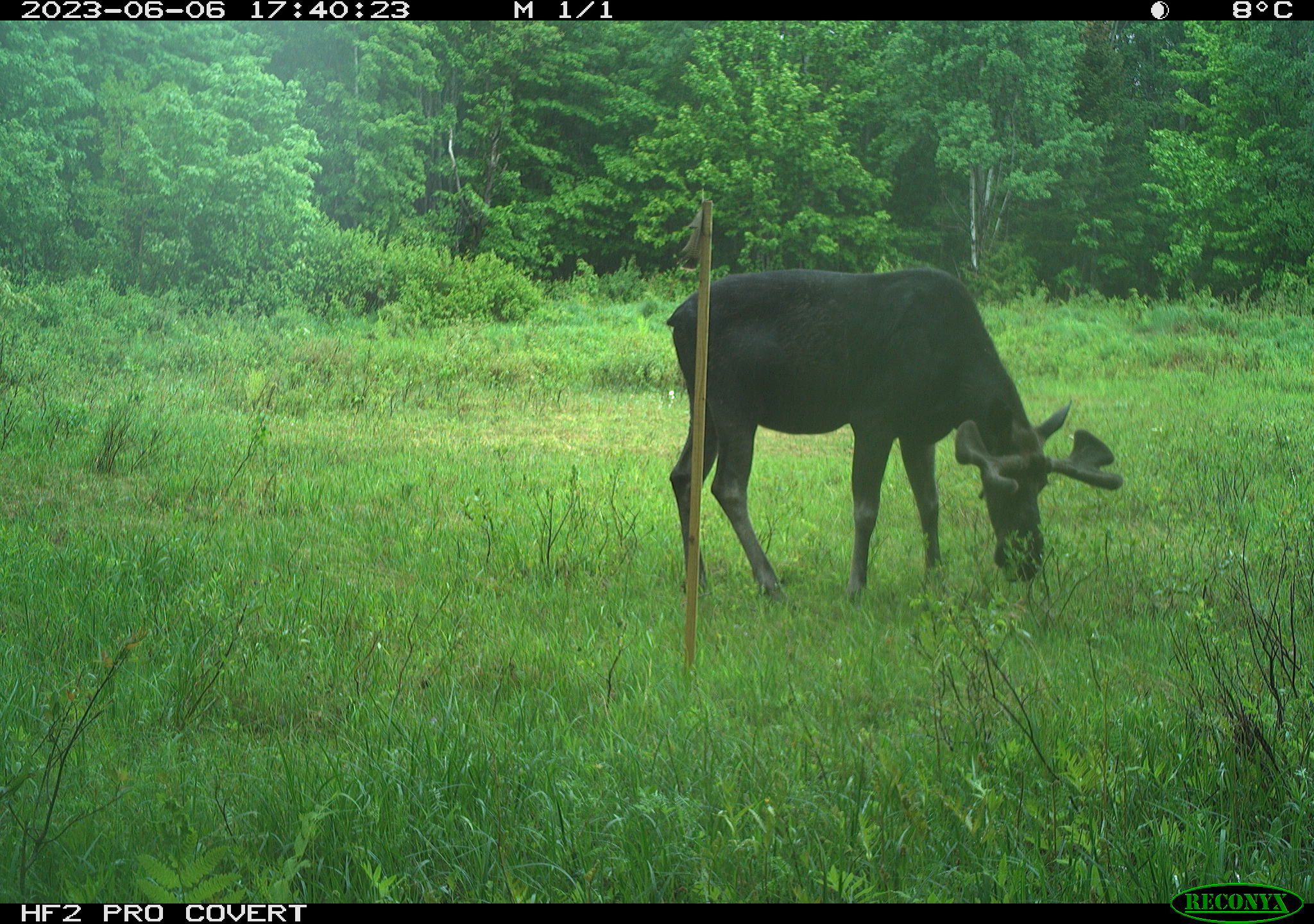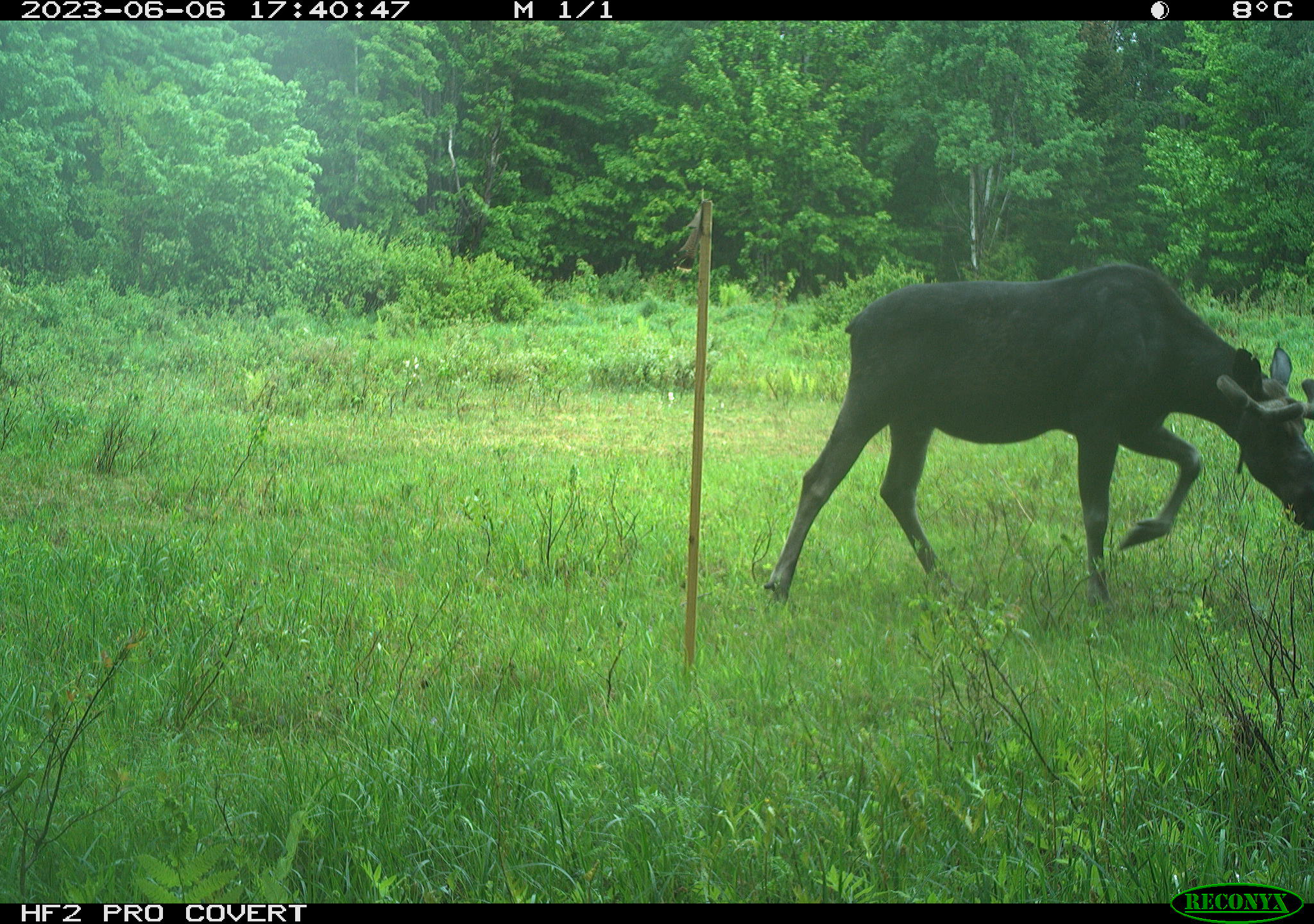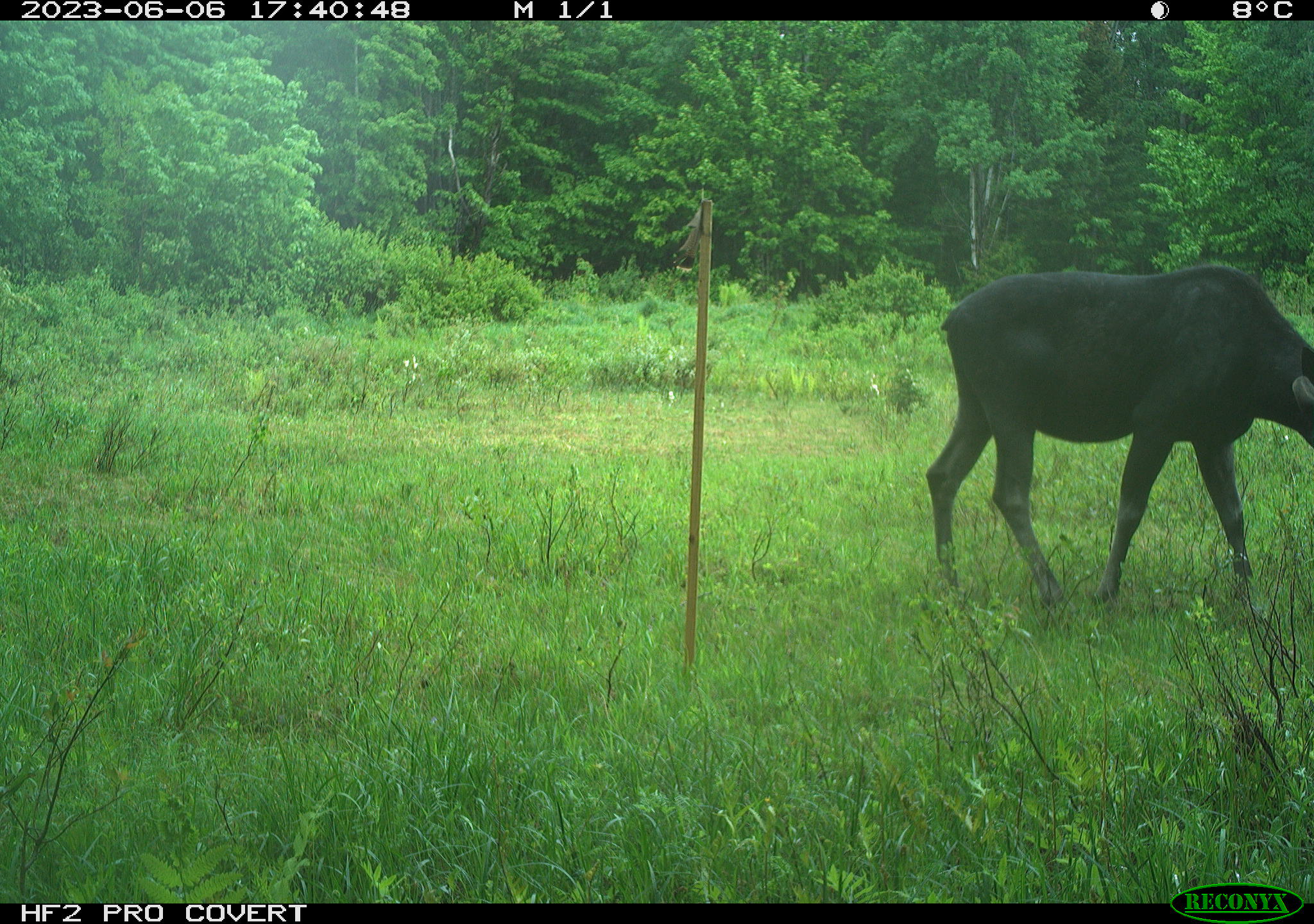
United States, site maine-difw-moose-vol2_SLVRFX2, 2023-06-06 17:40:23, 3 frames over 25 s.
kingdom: Animalia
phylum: Chordata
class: Mammalia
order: Artiodactyla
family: Cervidae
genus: Alces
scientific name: Alces alces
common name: moose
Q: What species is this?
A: Moose (Alces alces).